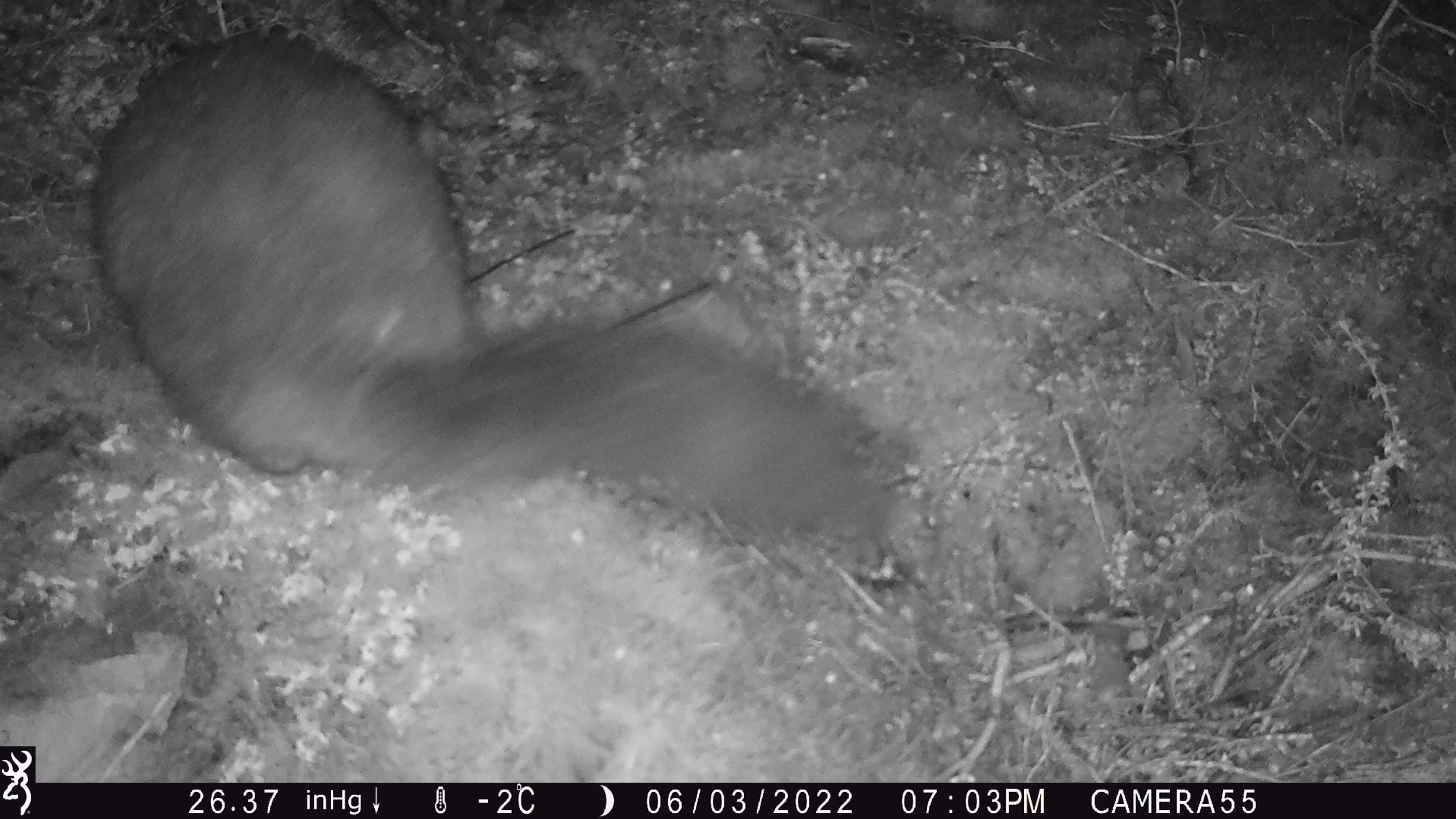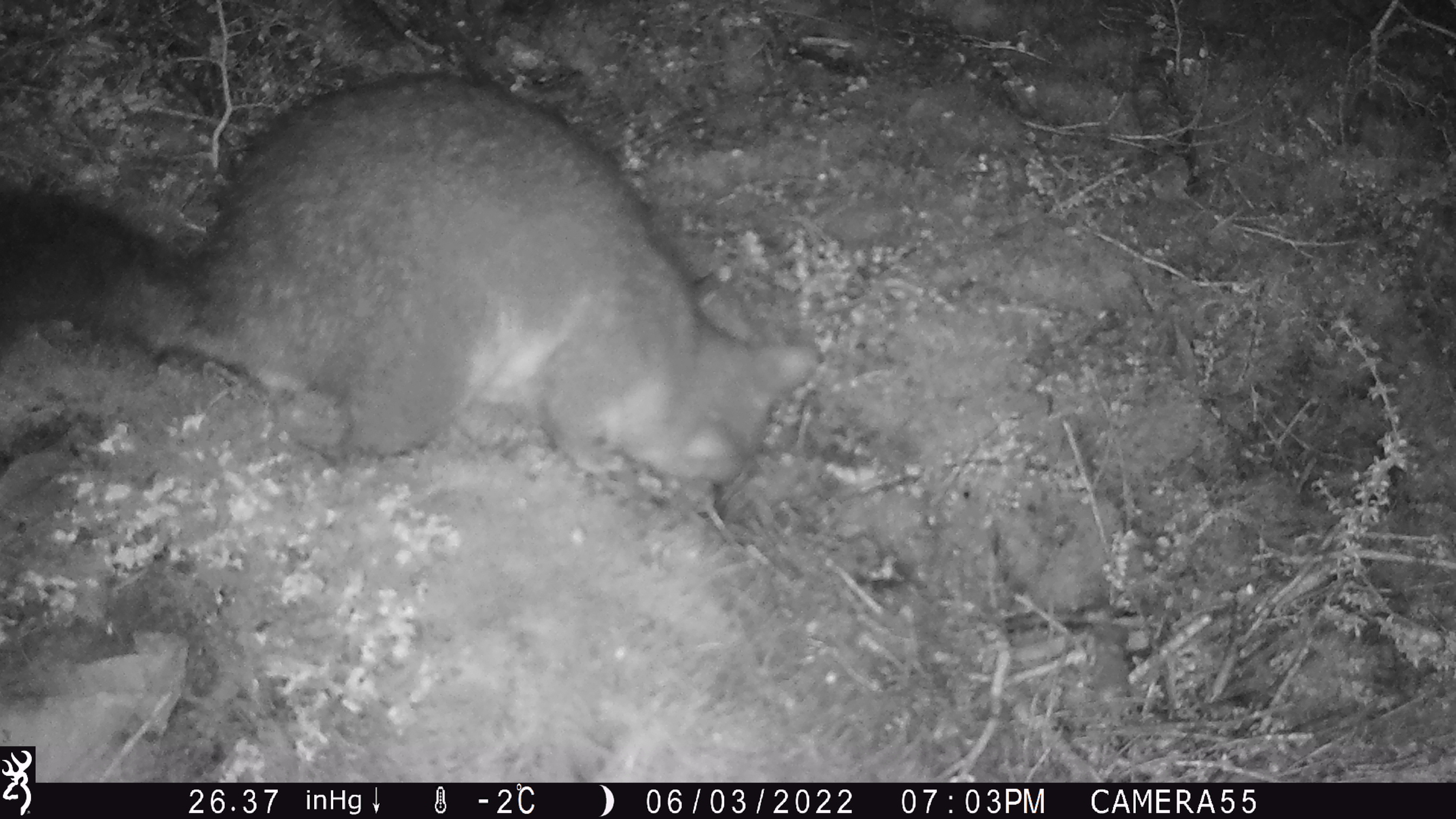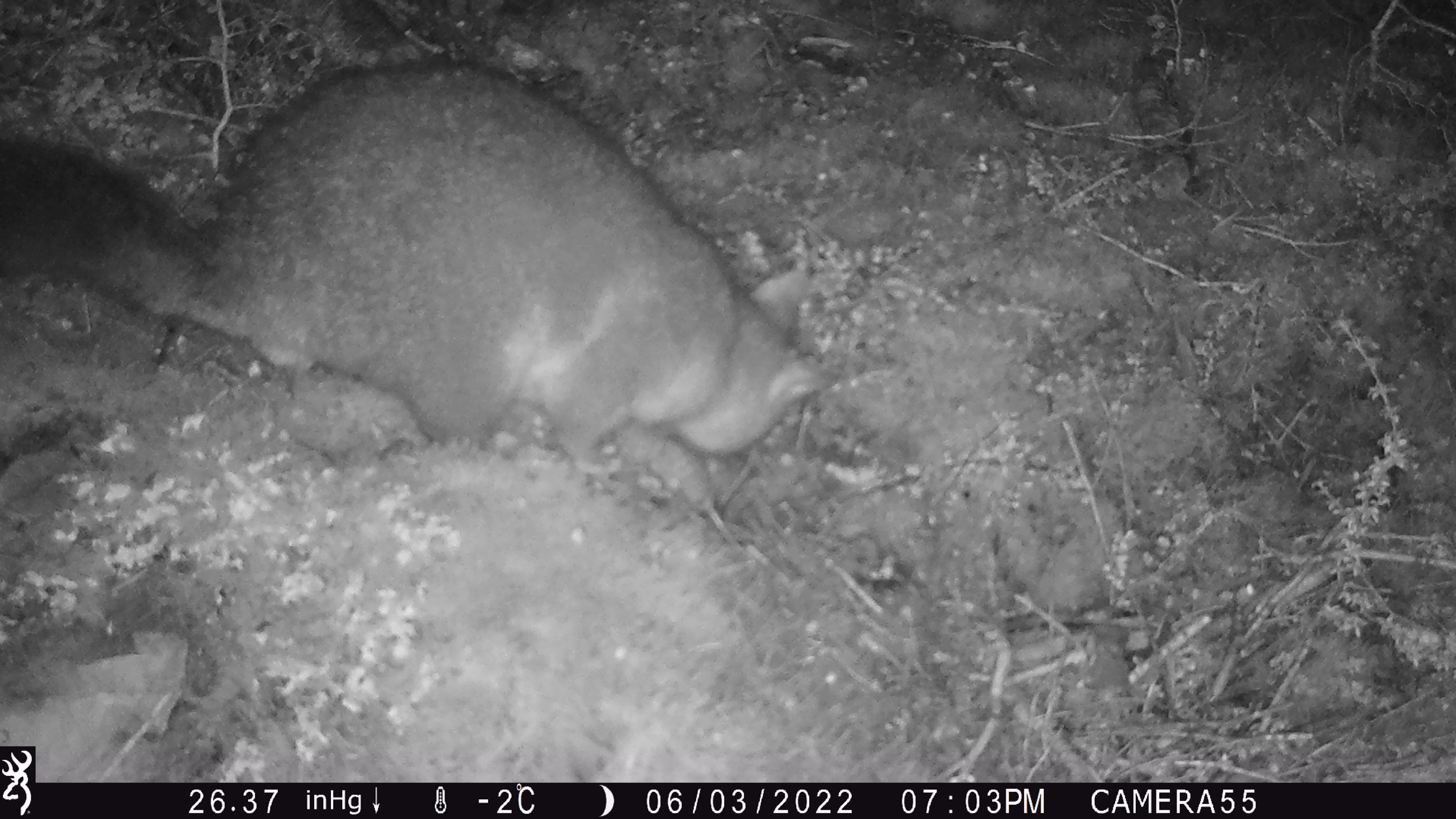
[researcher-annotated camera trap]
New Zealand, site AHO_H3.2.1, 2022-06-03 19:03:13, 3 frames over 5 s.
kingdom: Animalia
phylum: Chordata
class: Mammalia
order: Diprotodontia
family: Phalangeridae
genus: Trichosurus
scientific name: Trichosurus vulpecula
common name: common brushtail possum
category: possum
Possum (common brushtail possum) (Trichosurus vulpecula).